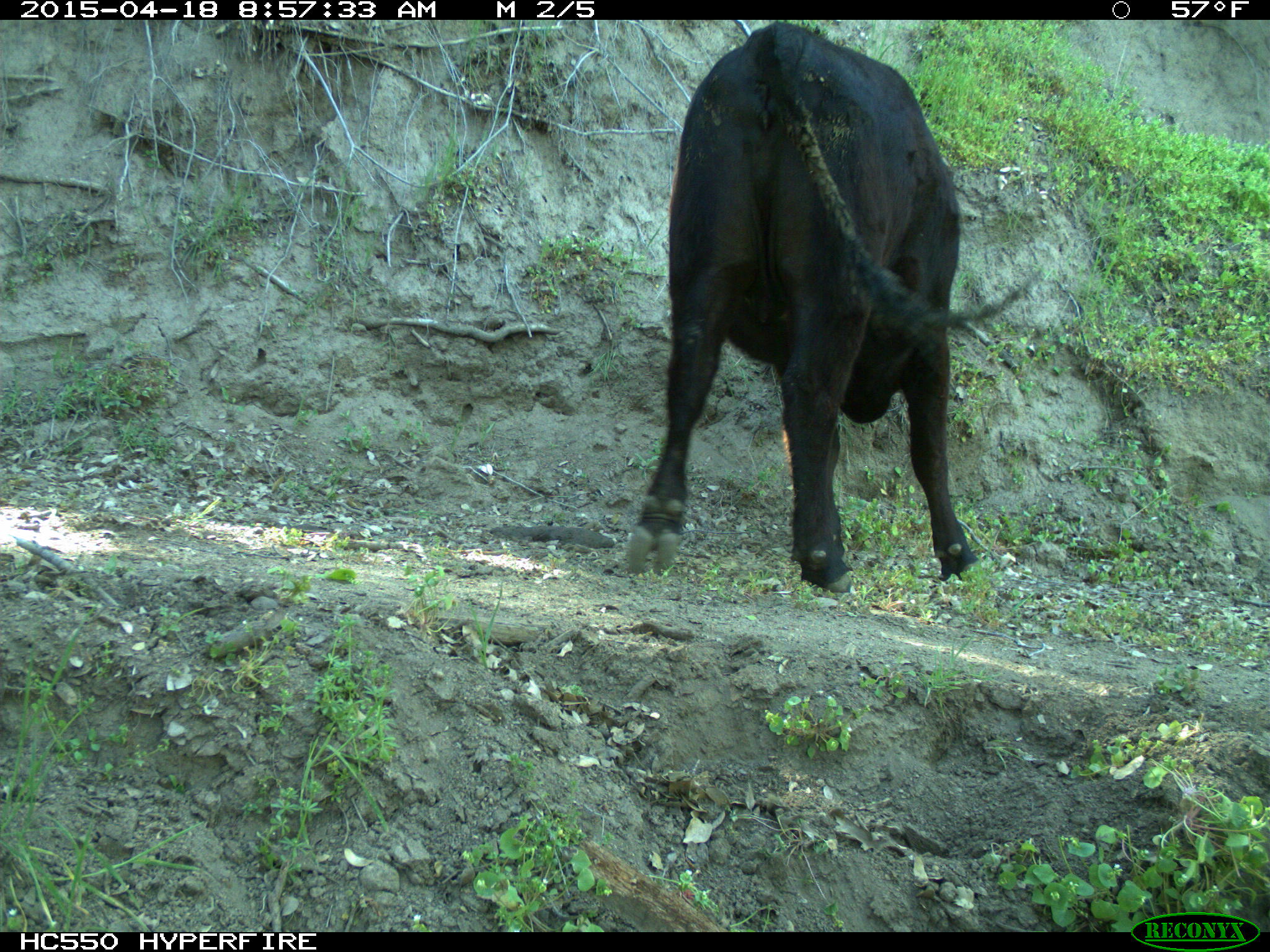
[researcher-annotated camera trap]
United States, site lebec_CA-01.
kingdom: Animalia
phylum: Chordata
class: Mammalia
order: Artiodactyla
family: Bovidae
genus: Bos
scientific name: Bos taurus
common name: domestic cow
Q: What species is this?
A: Bos taurus (domestic cow).